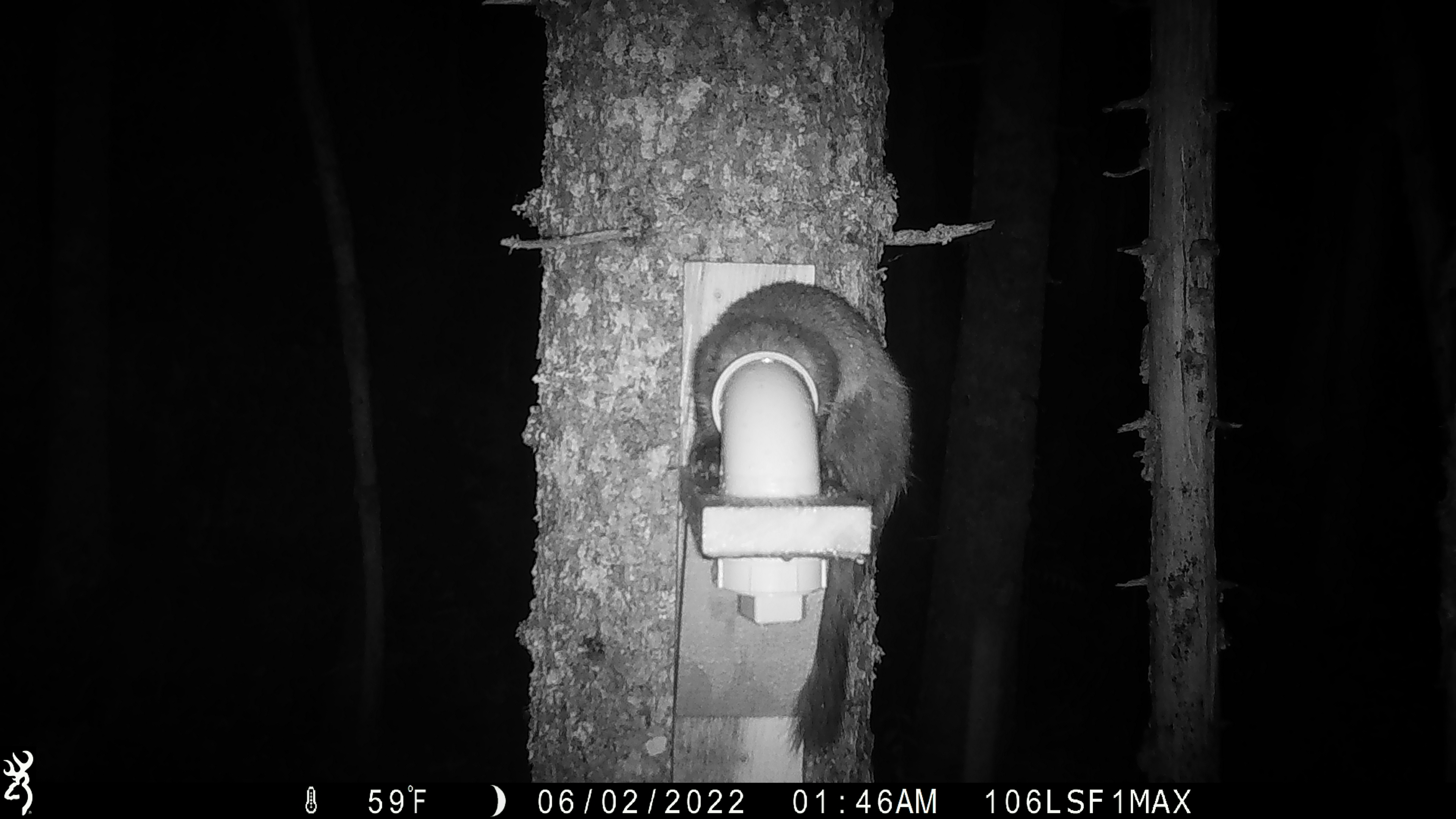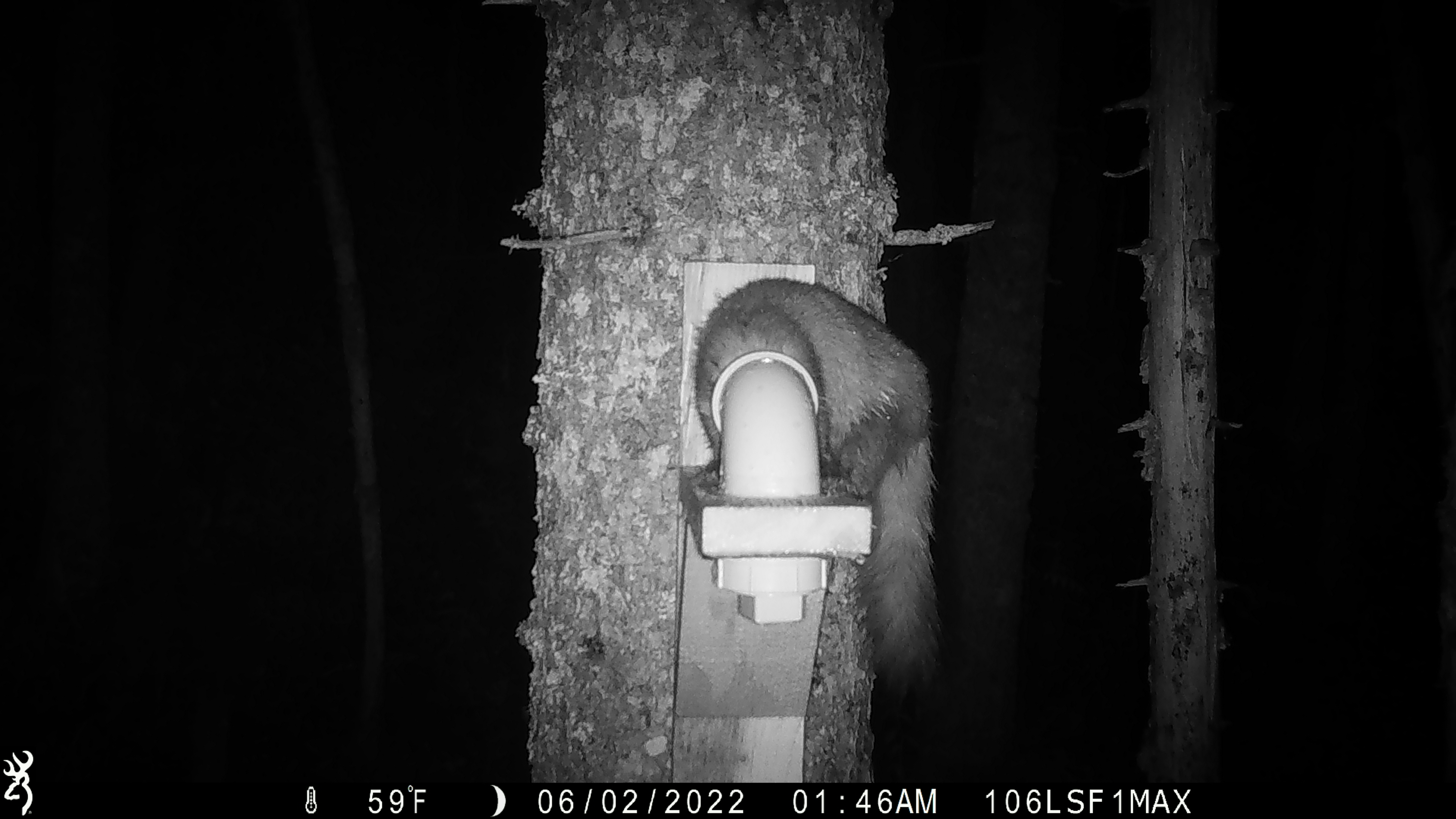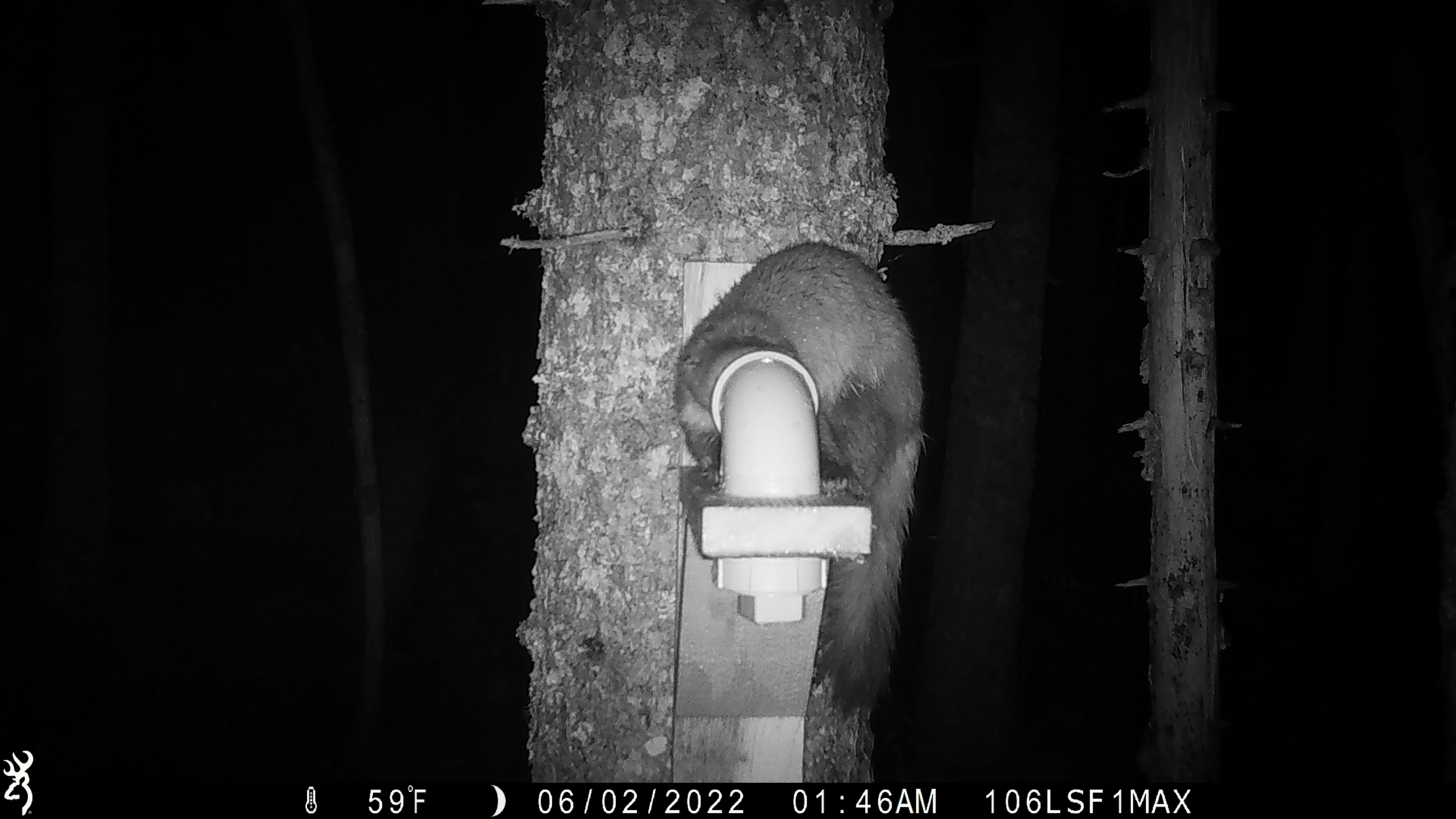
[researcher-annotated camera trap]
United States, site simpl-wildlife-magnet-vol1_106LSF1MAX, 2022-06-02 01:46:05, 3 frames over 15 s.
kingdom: Animalia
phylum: Chordata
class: Mammalia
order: Carnivora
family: Mustelidae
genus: Martes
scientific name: Martes americana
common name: american marten